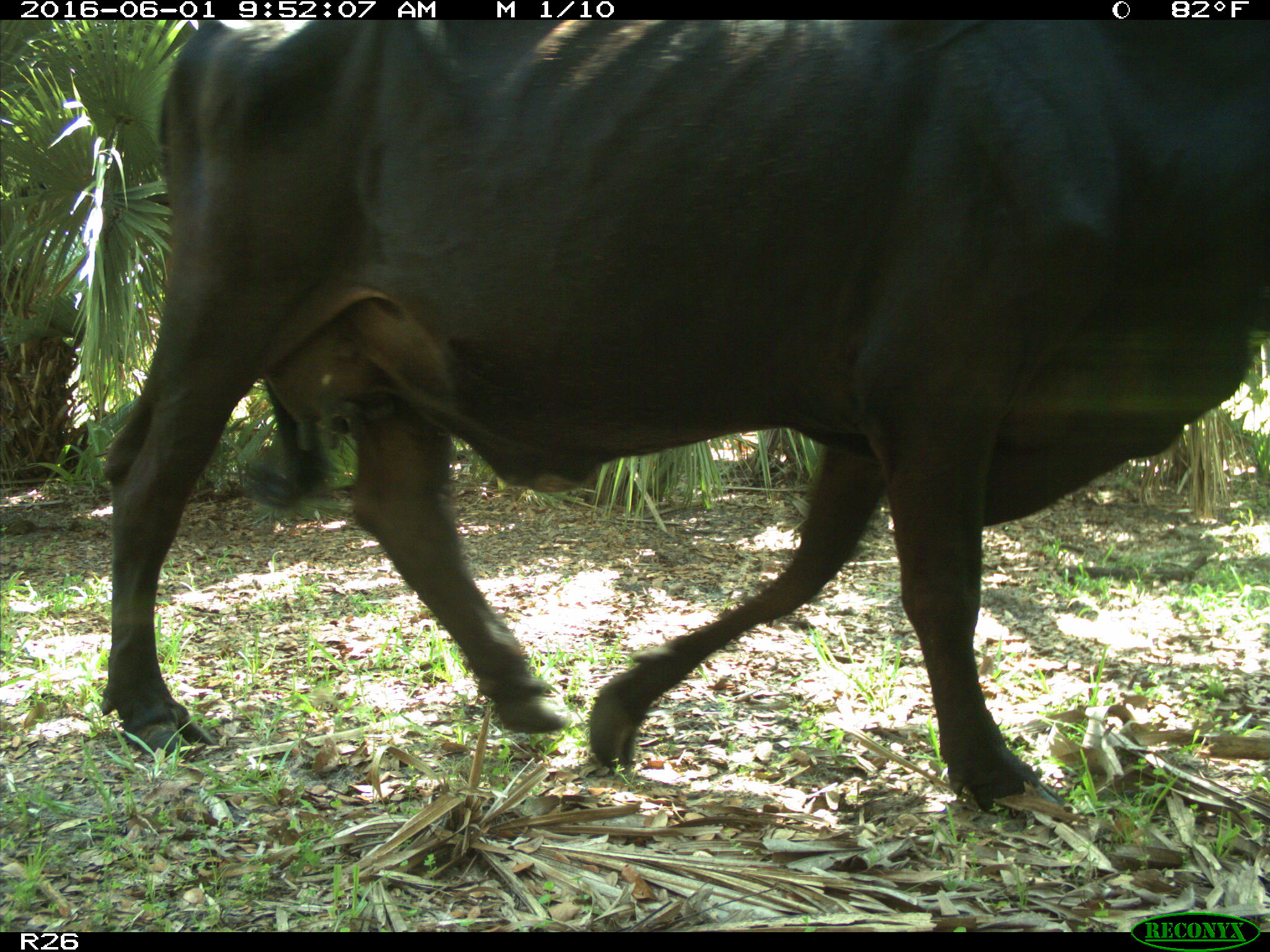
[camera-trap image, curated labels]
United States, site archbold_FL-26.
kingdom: Animalia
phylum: Chordata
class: Mammalia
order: Artiodactyla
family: Bovidae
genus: Bos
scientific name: Bos taurus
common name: domestic cow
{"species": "Bos taurus (domestic cow)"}